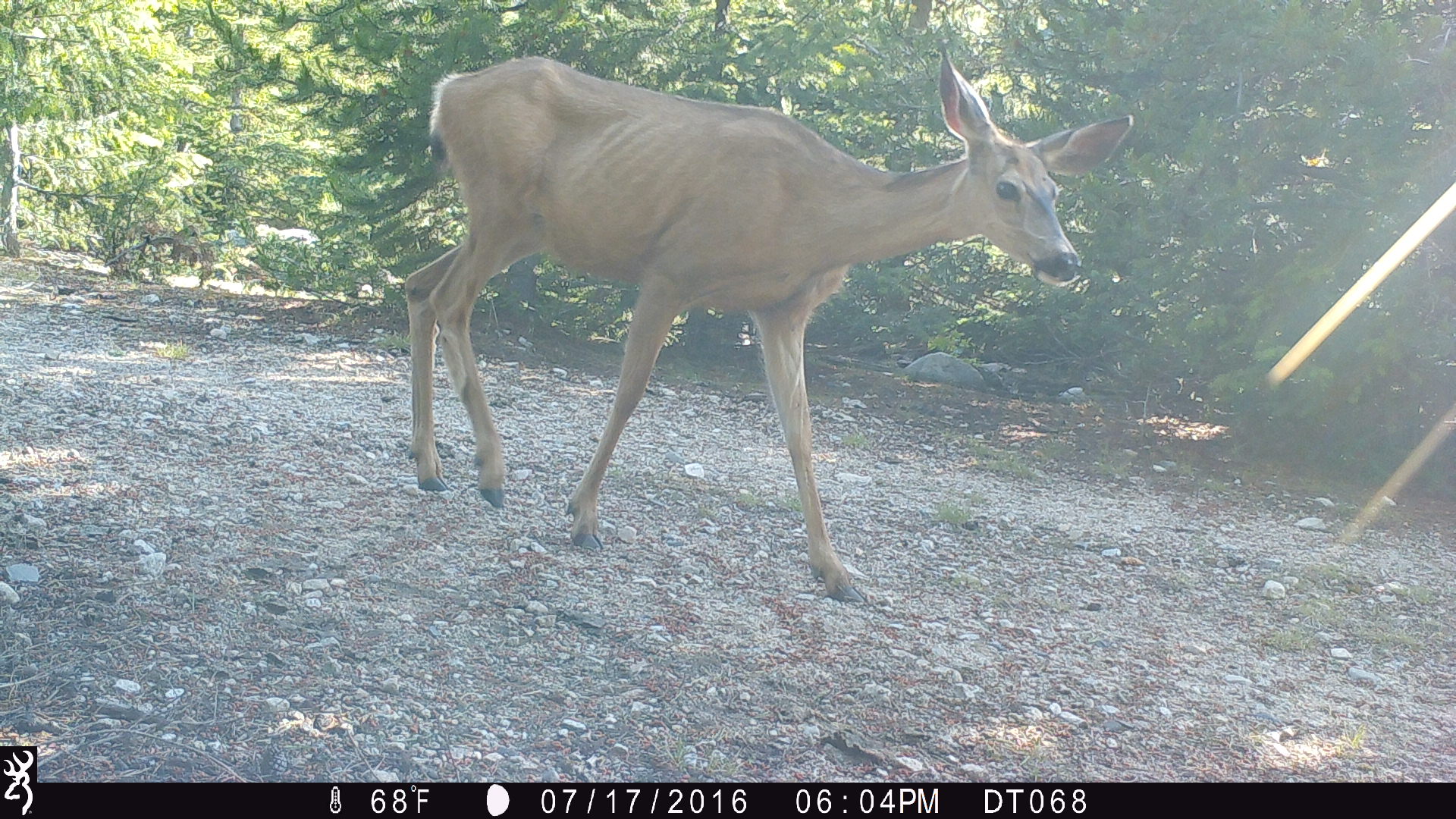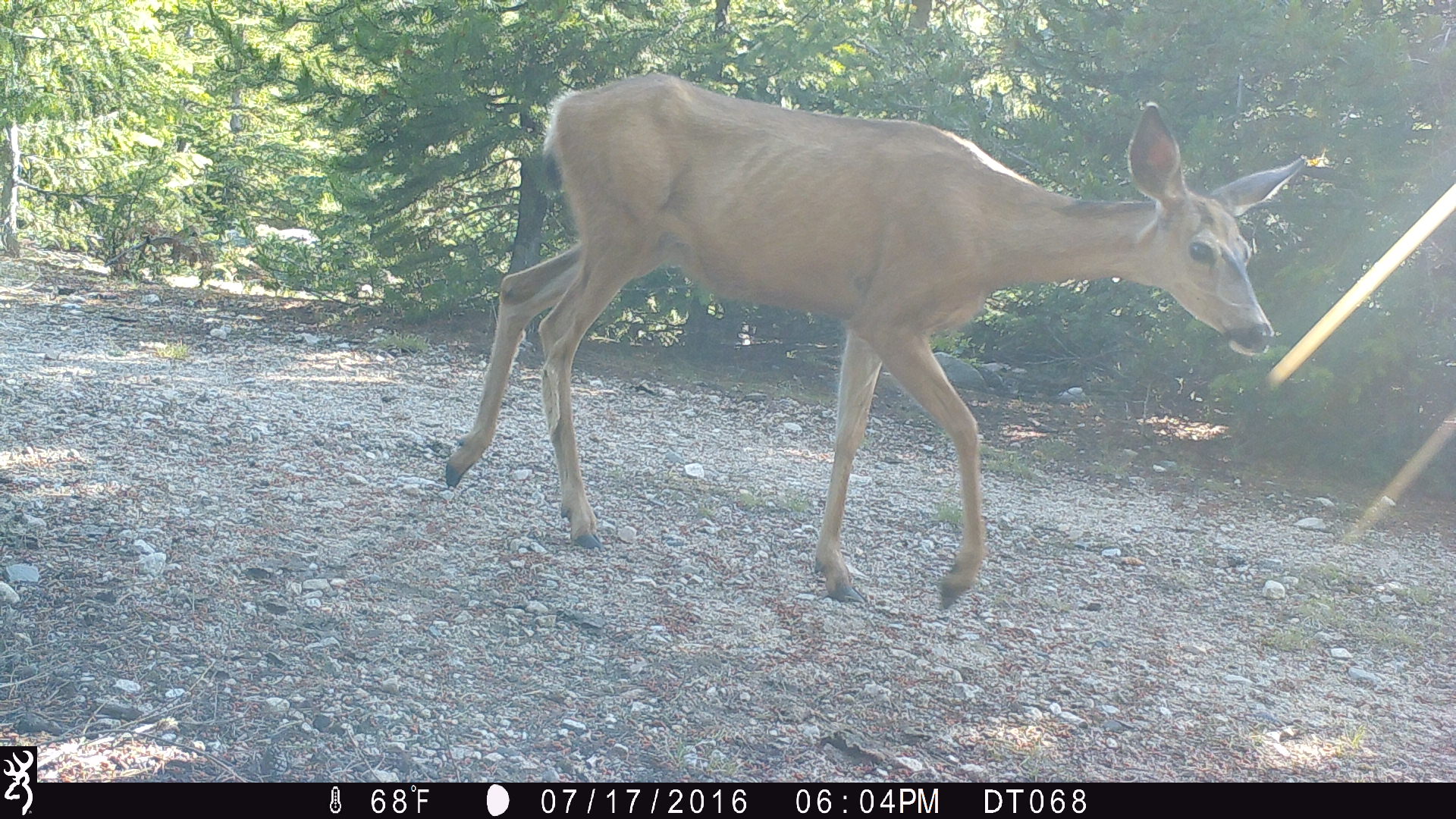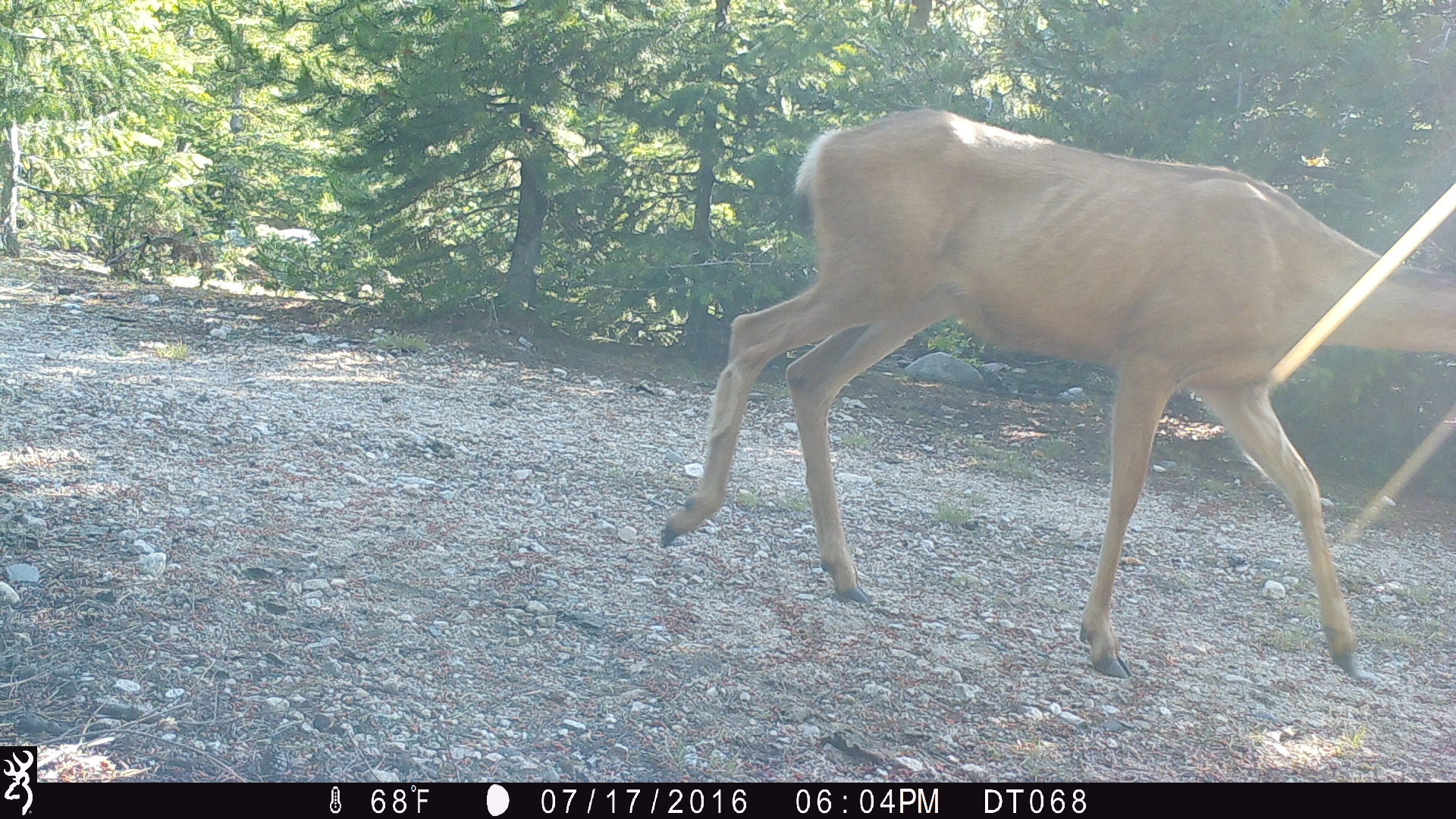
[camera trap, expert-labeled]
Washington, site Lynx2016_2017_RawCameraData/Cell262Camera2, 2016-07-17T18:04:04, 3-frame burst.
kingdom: Animalia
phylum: Chordata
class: Mammalia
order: Artiodactyla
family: Cervidae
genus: Odocoileus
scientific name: Odocoileus hemionus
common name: mule deer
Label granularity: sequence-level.